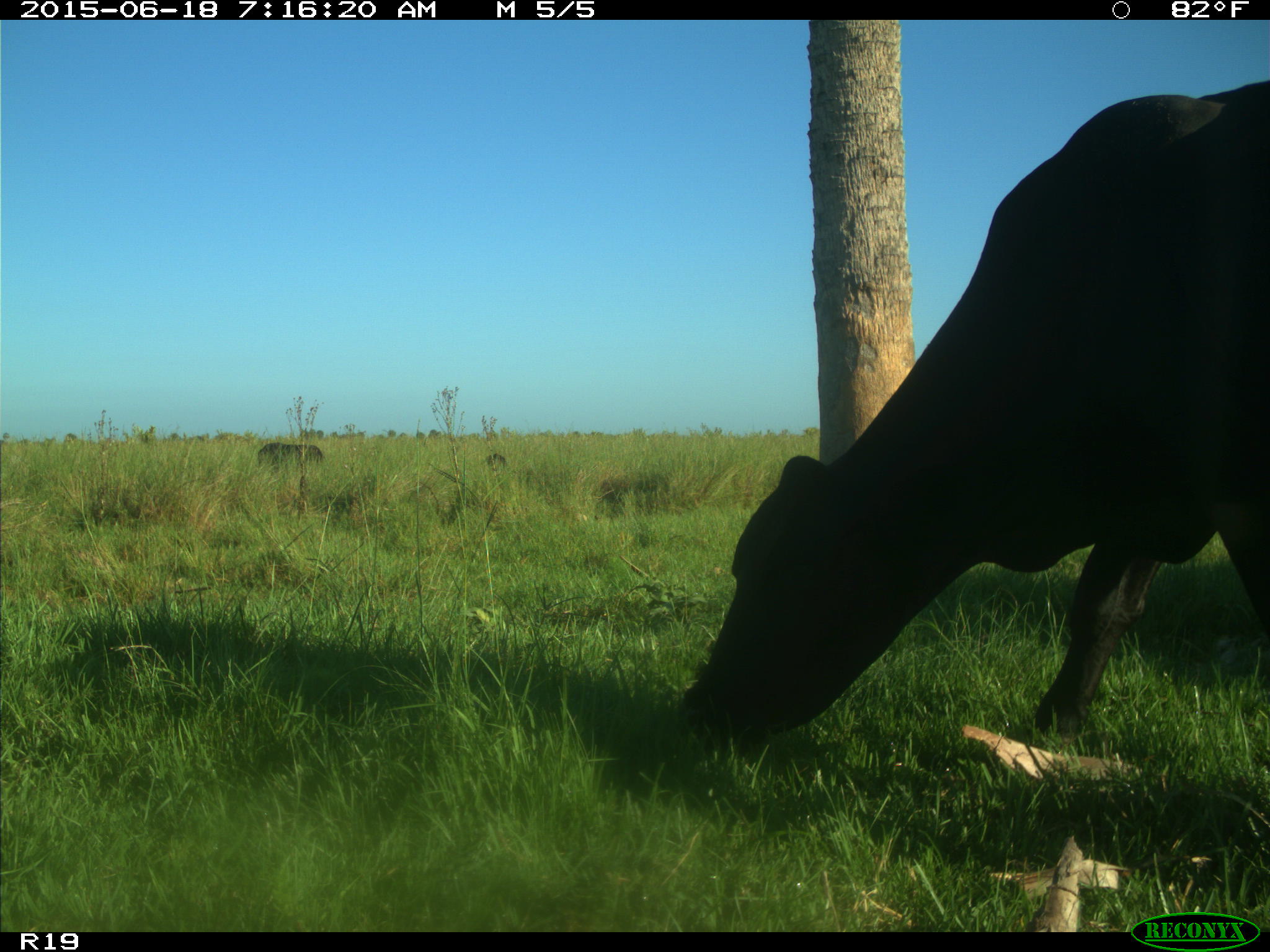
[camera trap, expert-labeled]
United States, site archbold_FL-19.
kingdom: Animalia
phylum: Chordata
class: Mammalia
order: Artiodactyla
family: Bovidae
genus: Bos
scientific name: Bos taurus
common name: domestic cow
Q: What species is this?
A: Bos taurus (domestic cow).